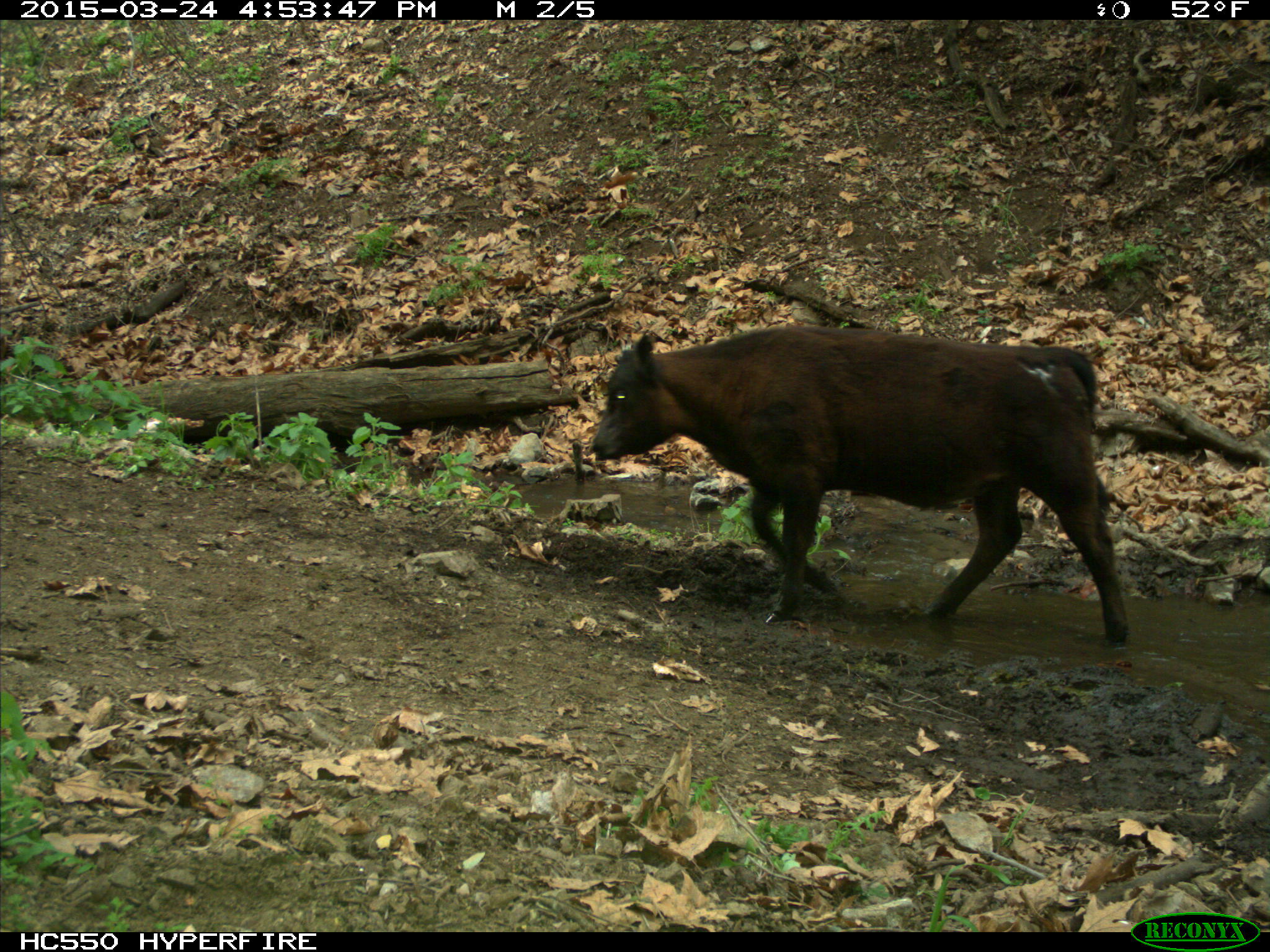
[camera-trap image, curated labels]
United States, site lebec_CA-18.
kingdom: Animalia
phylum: Chordata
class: Mammalia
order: Artiodactyla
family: Bovidae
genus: Bos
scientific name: Bos taurus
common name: domestic cow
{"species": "Bos taurus (domestic cow)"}